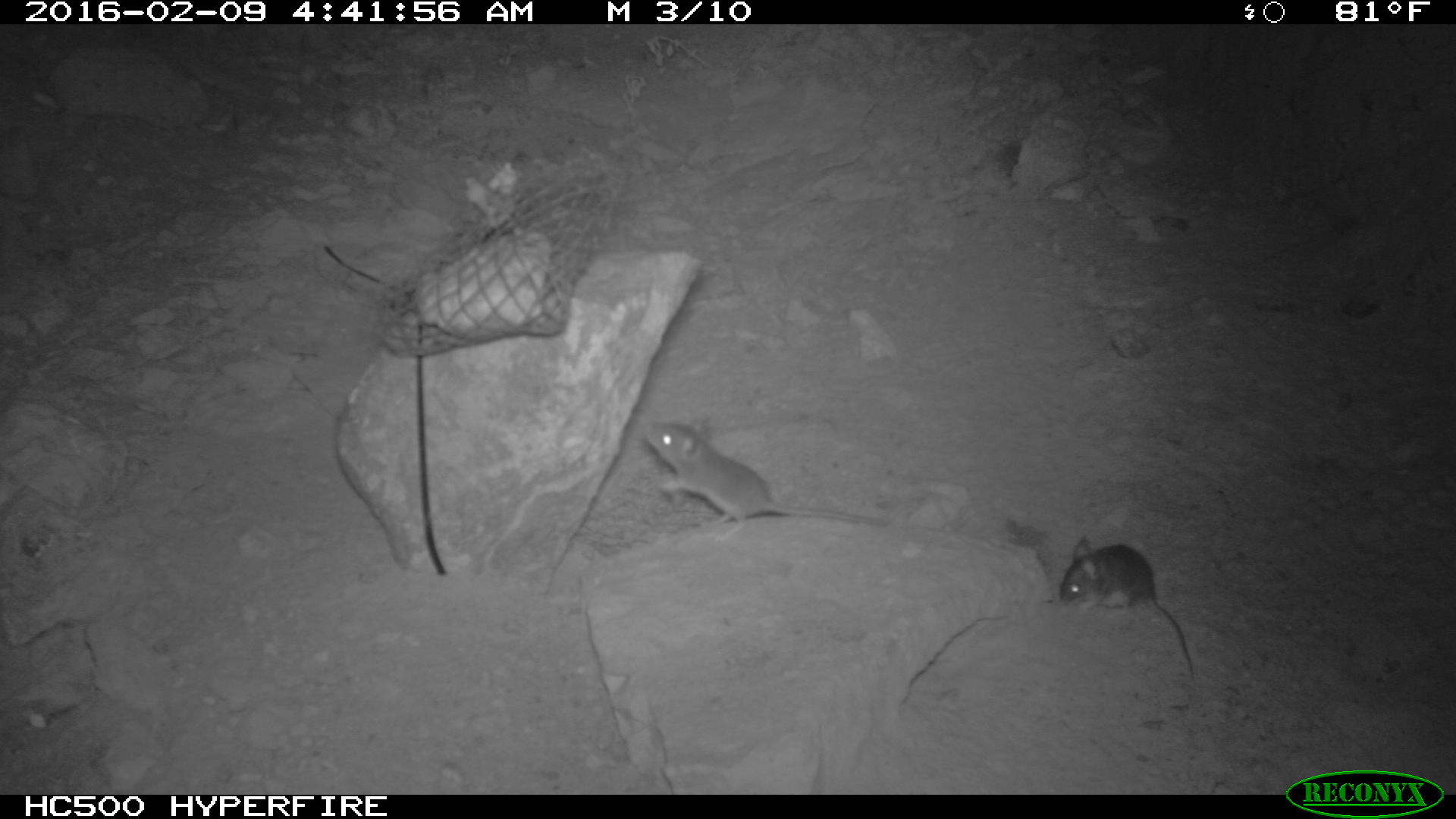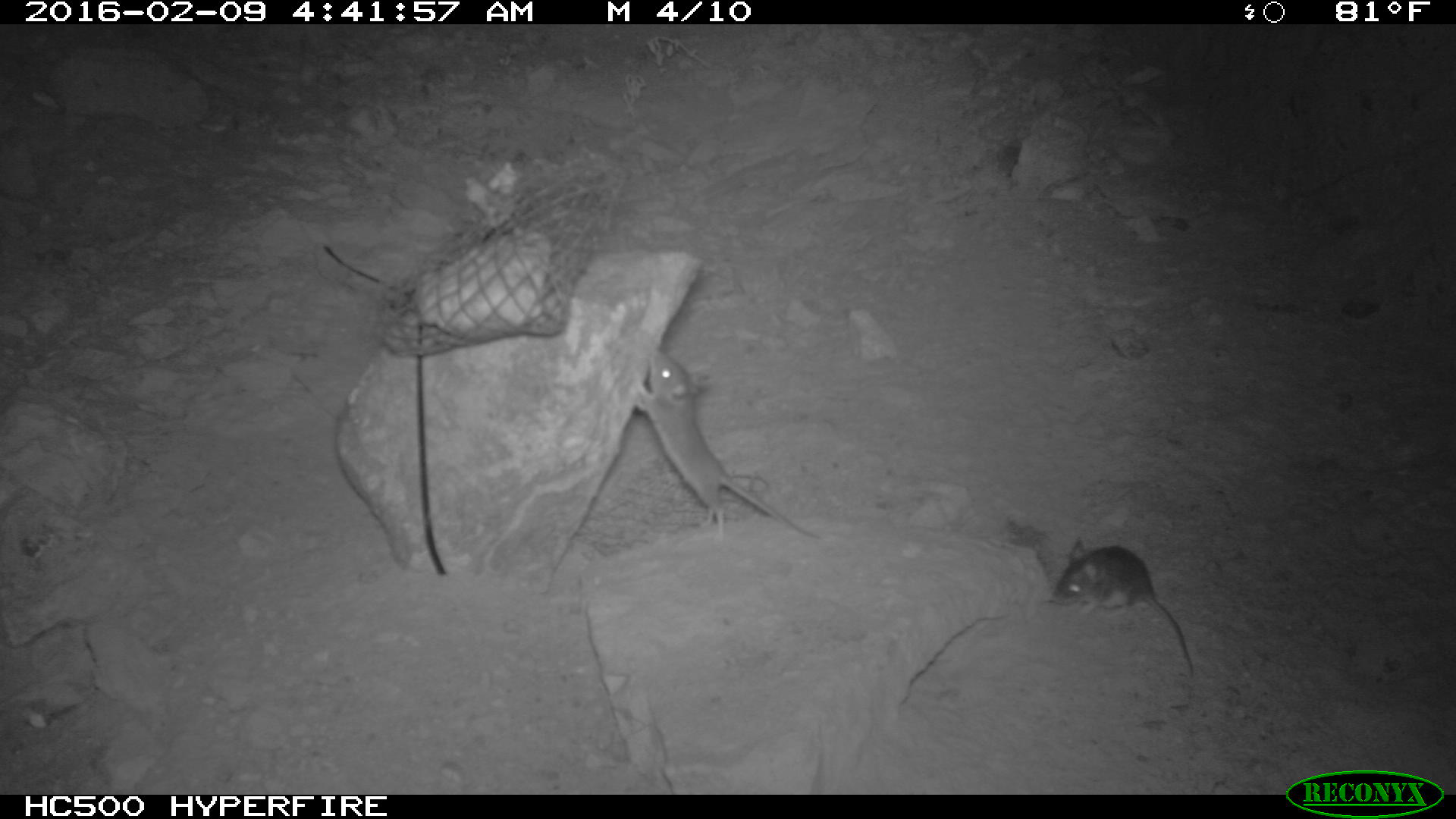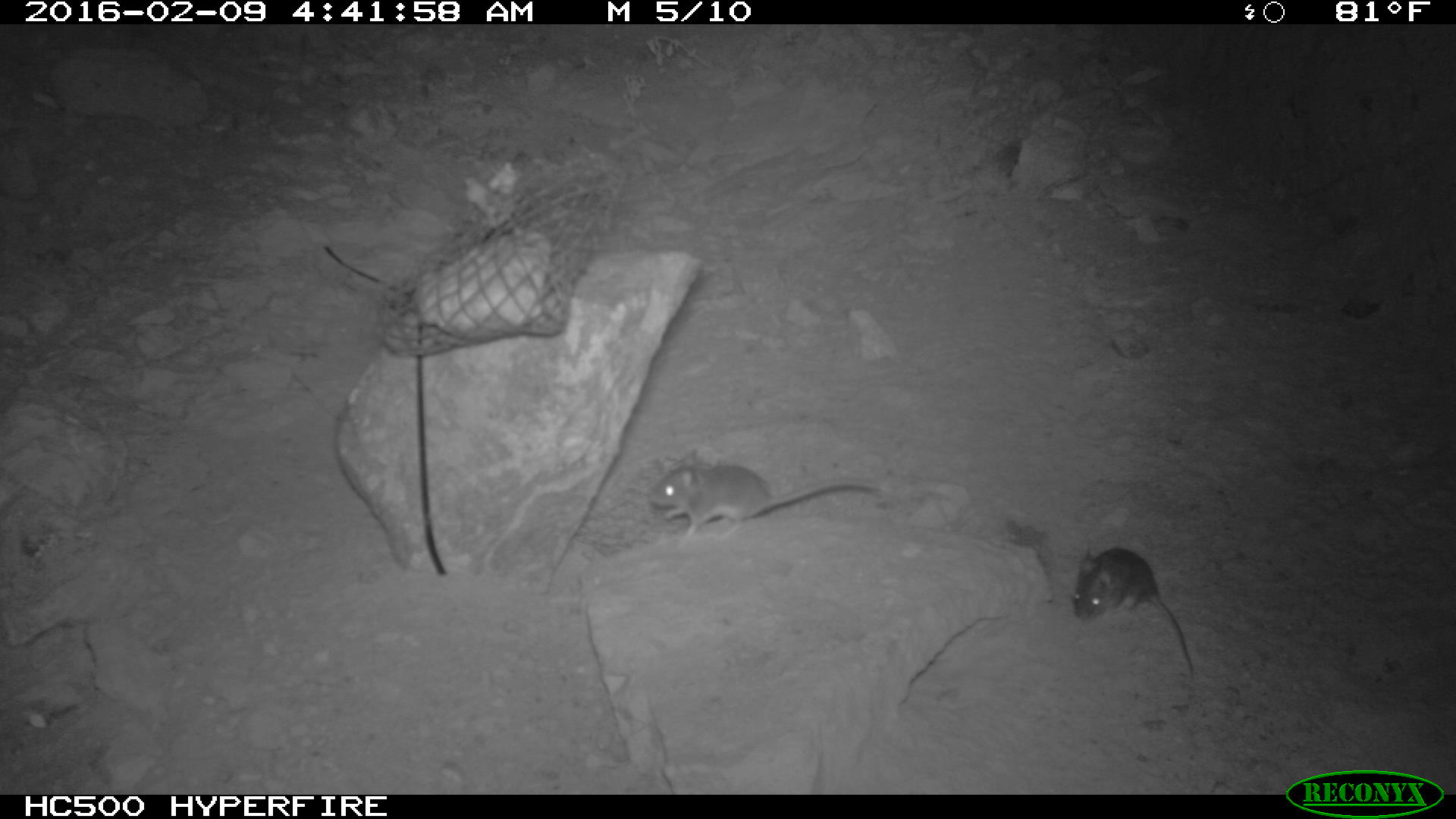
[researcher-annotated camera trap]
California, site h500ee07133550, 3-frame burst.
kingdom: Animalia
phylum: Chordata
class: Mammalia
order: Rodentia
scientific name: Rodentia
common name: rodent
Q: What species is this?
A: Rodent (Rodentia).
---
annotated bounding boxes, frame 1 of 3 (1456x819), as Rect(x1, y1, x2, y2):
rodent: Rect(643, 419, 887, 540); Rect(1059, 535, 1194, 680)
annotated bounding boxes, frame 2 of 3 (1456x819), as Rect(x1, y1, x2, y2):
rodent: Rect(628, 343, 818, 535); Rect(1052, 537, 1191, 675)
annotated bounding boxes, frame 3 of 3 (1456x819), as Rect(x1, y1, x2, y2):
rodent: Rect(642, 446, 882, 542); Rect(1072, 543, 1198, 679)